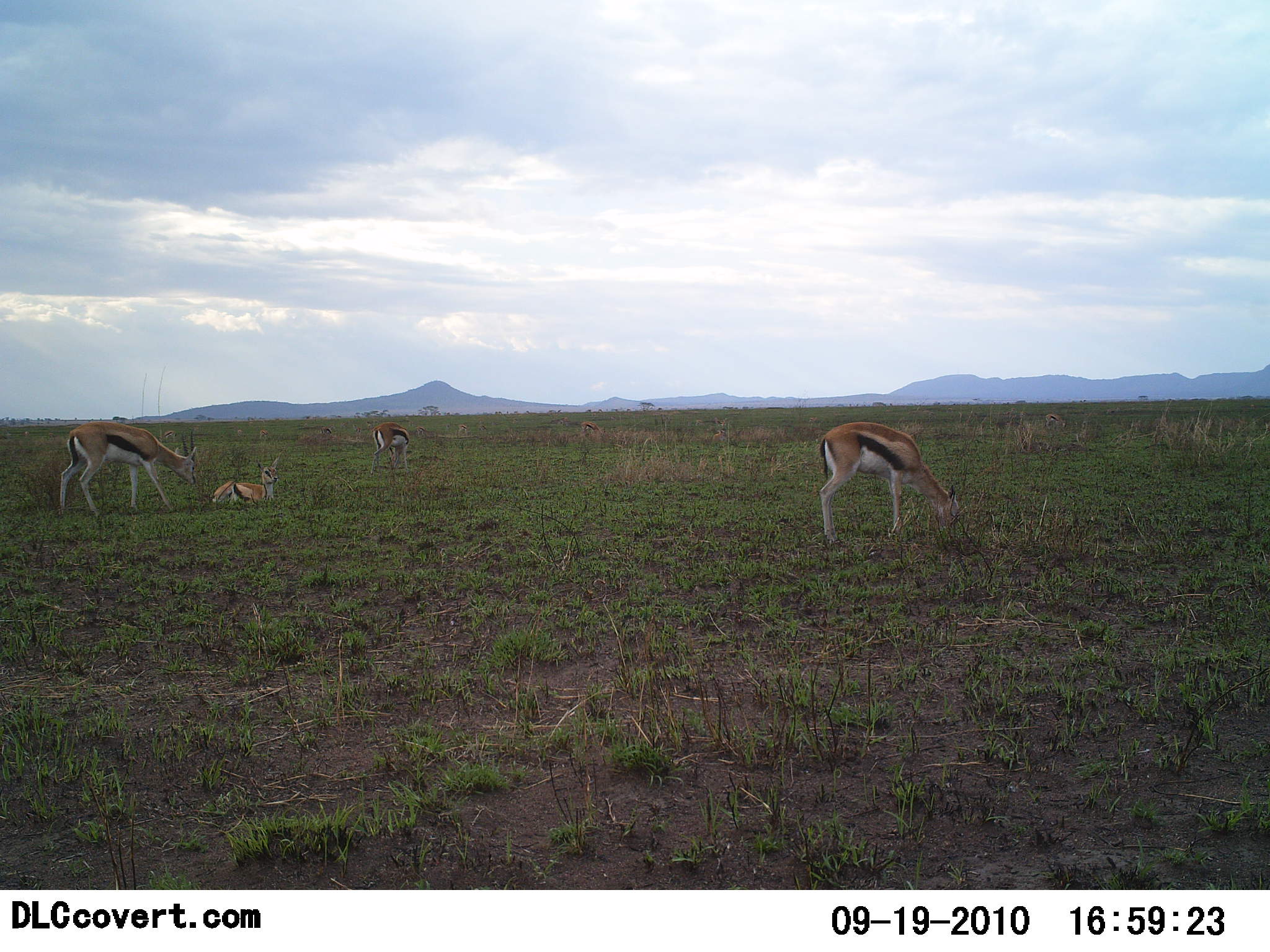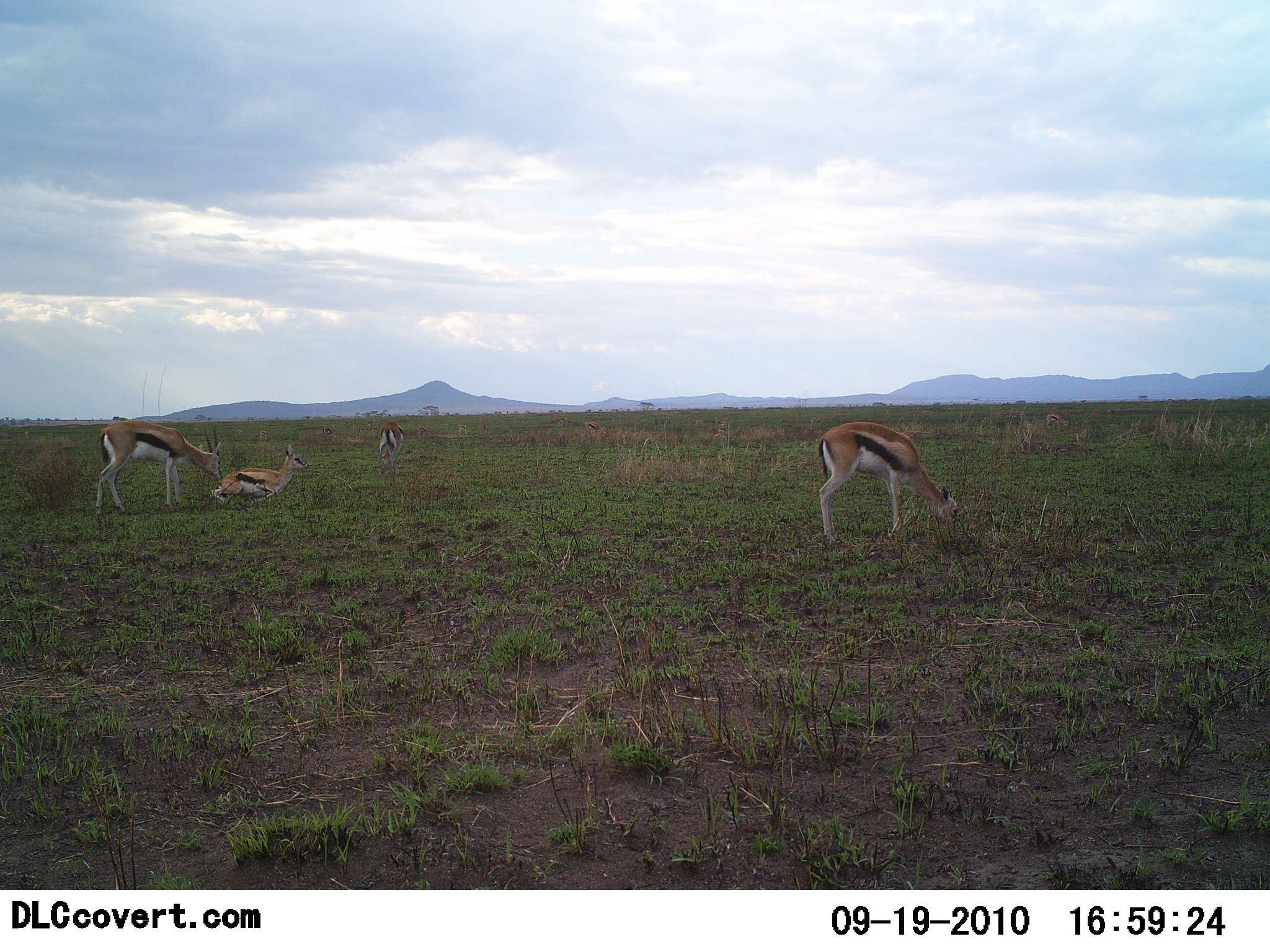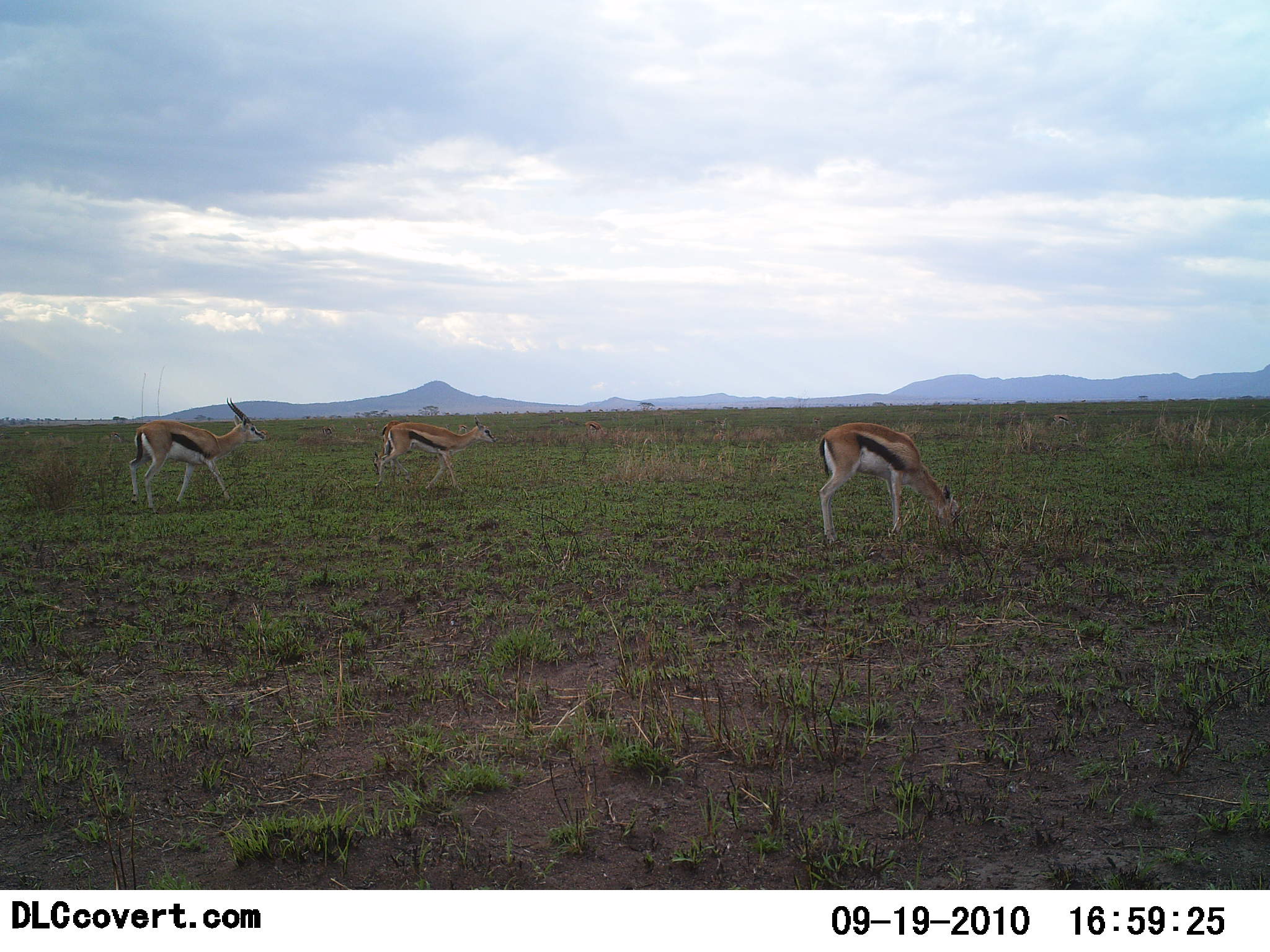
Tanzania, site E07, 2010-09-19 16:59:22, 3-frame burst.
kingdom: Animalia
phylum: Chordata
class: Mammalia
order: Artiodactyla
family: Bovidae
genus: Eudorcas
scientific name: Eudorcas thomsonii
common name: thomson's gazelle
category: gazellethomsons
Gazellethomsons (thomson's gazelle) (Eudorcas thomsonii), count 4. Behavior (volunteer vote fractions): standing 50%, resting 58%, moving 50%, interacting 0%. Young present (vote fraction): 0%. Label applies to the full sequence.